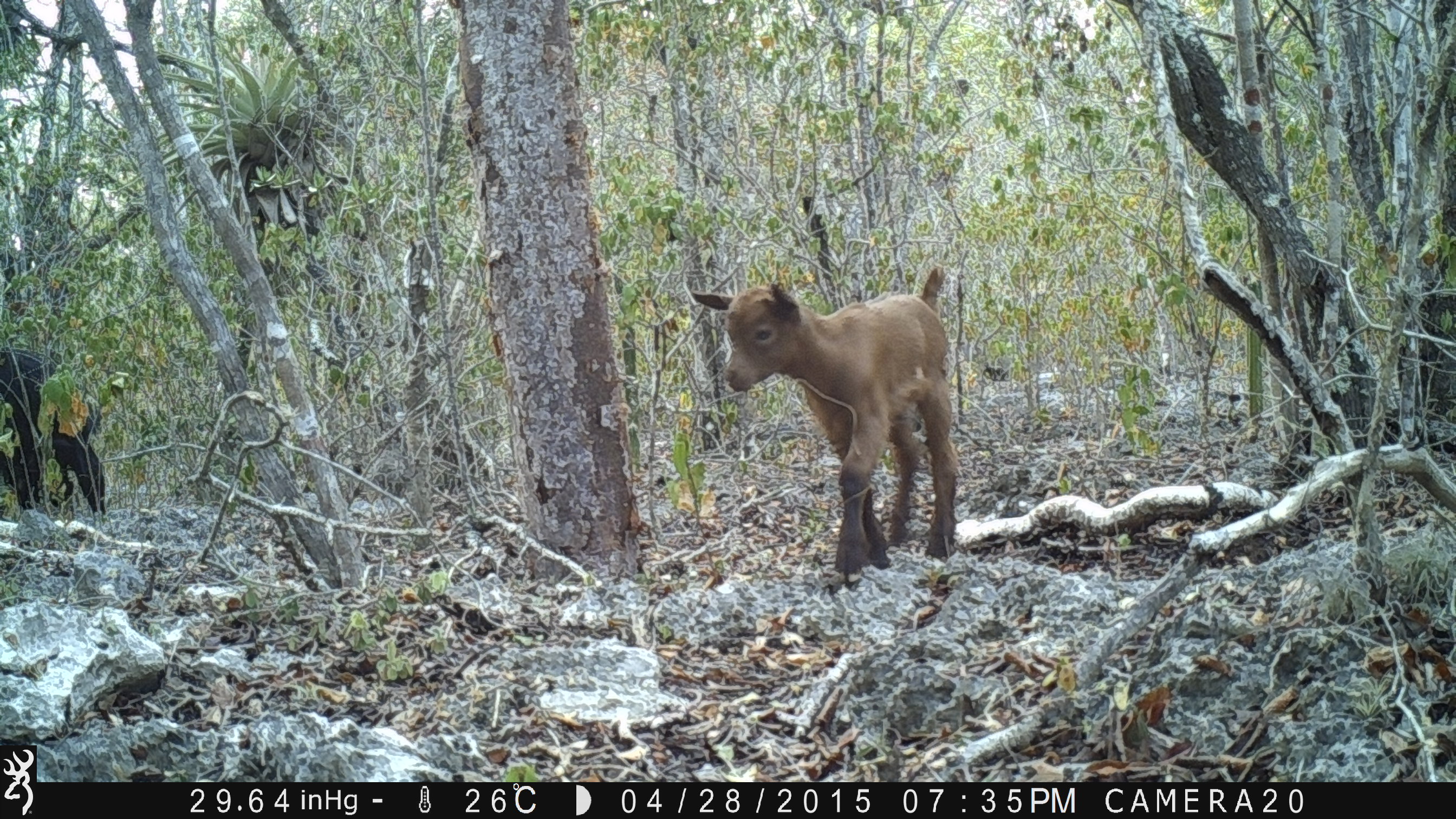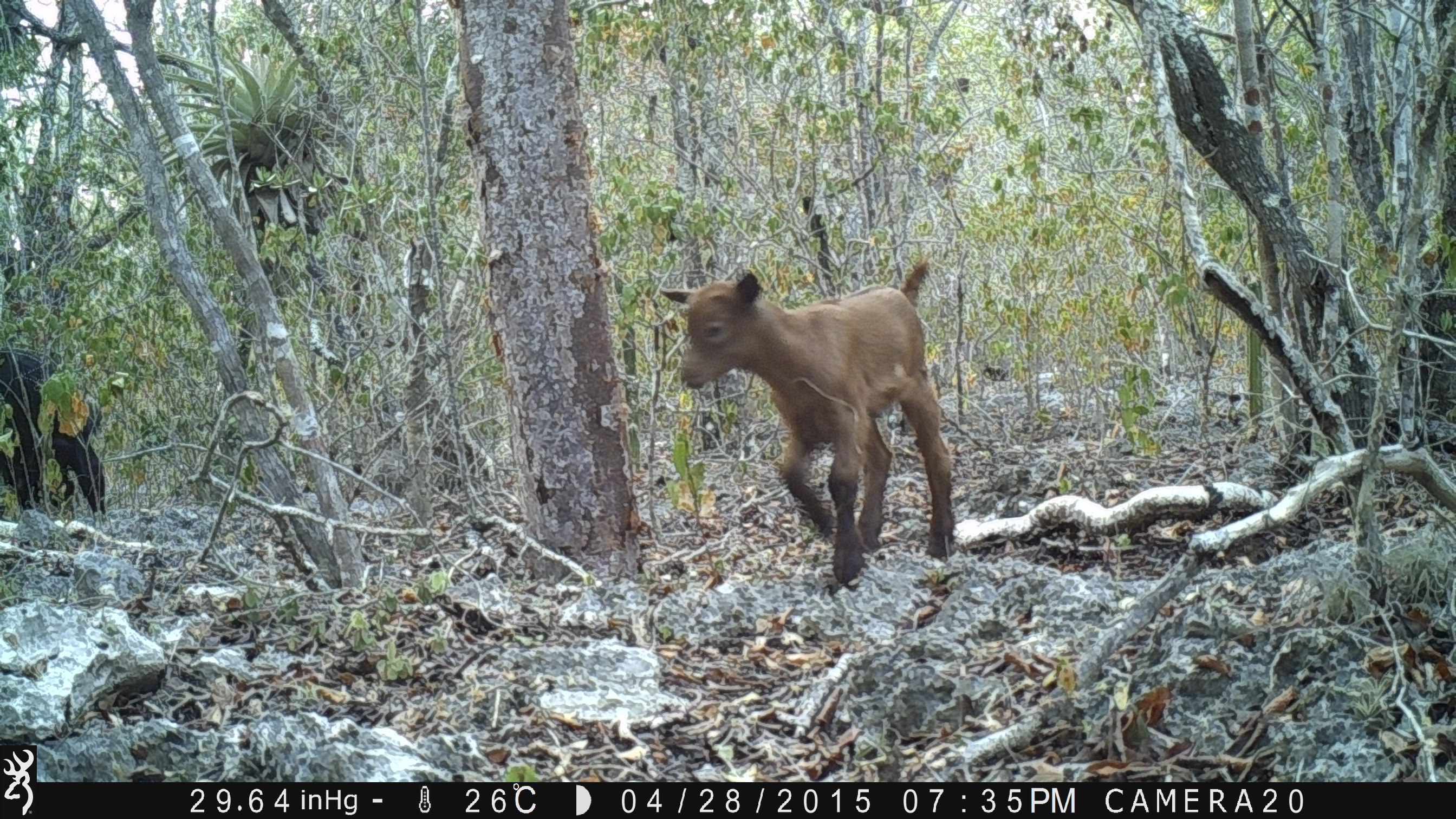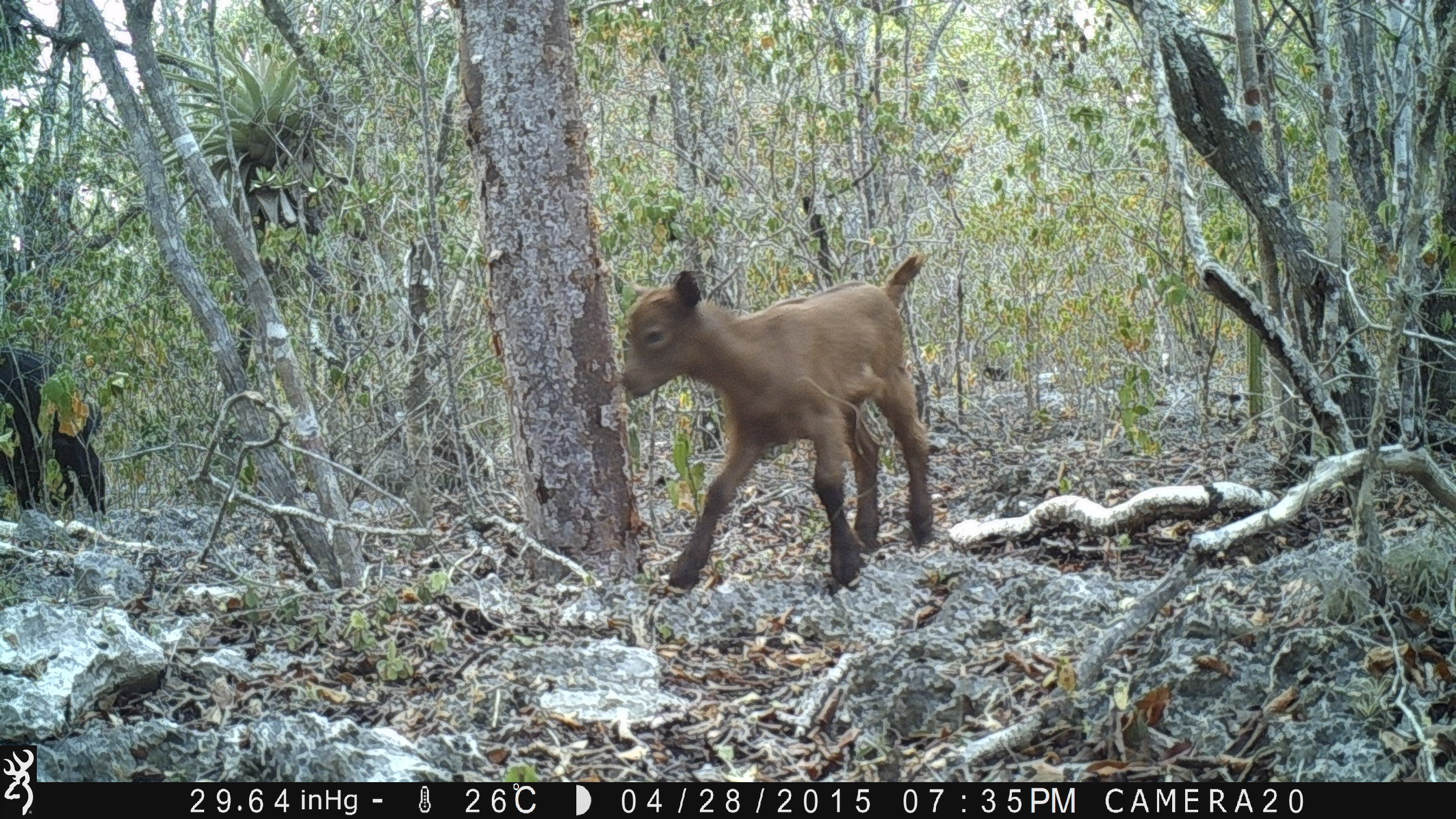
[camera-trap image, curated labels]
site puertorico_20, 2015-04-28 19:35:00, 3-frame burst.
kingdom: Animalia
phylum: Chordata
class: Mammalia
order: Artiodactyla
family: Suidae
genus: Sus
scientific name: Sus scrofa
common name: pig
Pig (Sus scrofa).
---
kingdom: Animalia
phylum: Chordata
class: Mammalia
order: Artiodactyla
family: Bovidae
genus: Capra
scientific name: Capra hircus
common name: goat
Goat (Capra hircus).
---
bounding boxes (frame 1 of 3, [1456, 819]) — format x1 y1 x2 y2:
pig: 681 270 961 585; 1 344 105 521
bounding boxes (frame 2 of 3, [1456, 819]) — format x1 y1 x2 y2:
goat: 652 262 955 588; 0 343 105 520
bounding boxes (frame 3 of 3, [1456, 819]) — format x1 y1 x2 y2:
goat: 605 255 934 596; 0 340 112 506